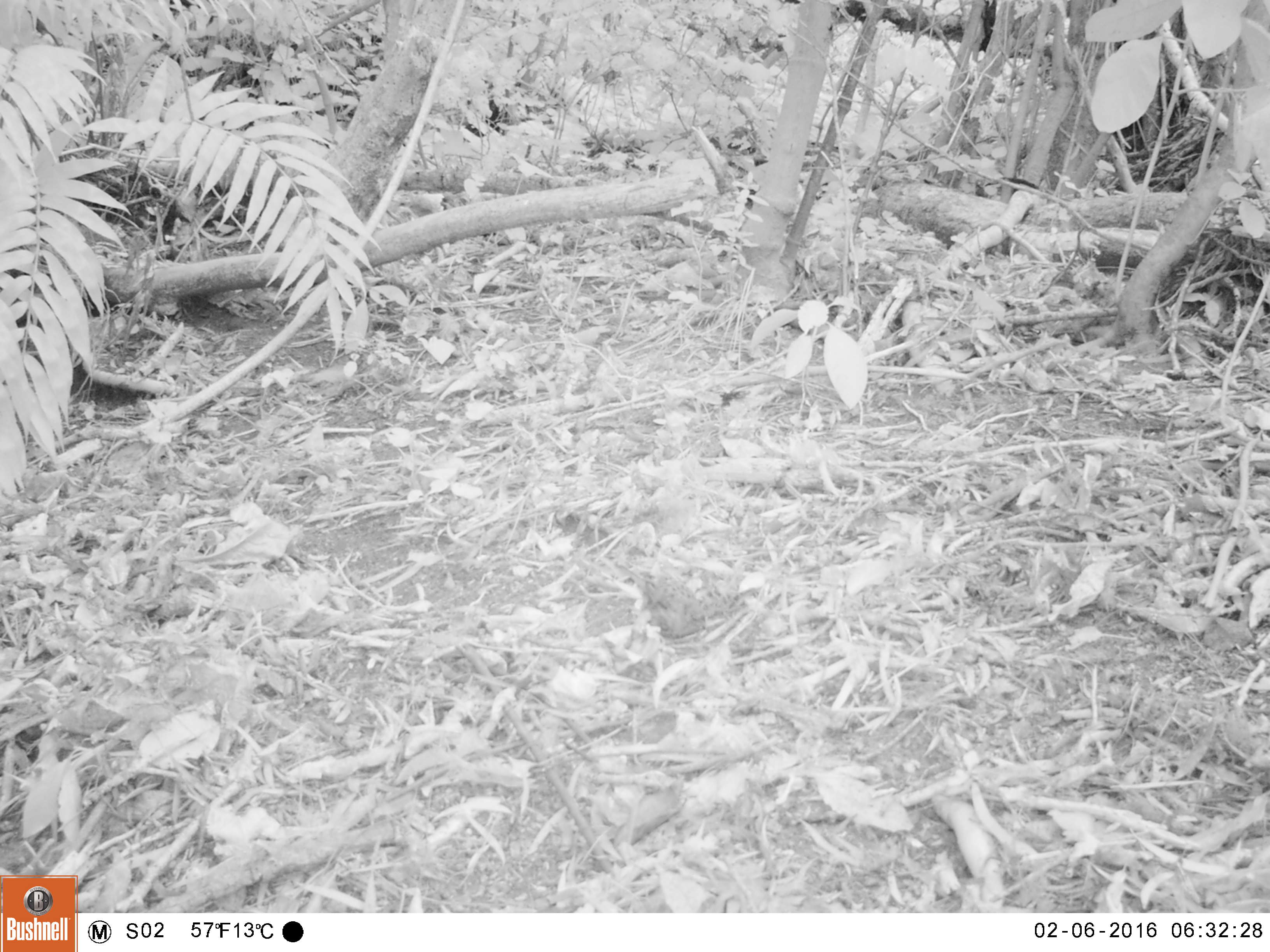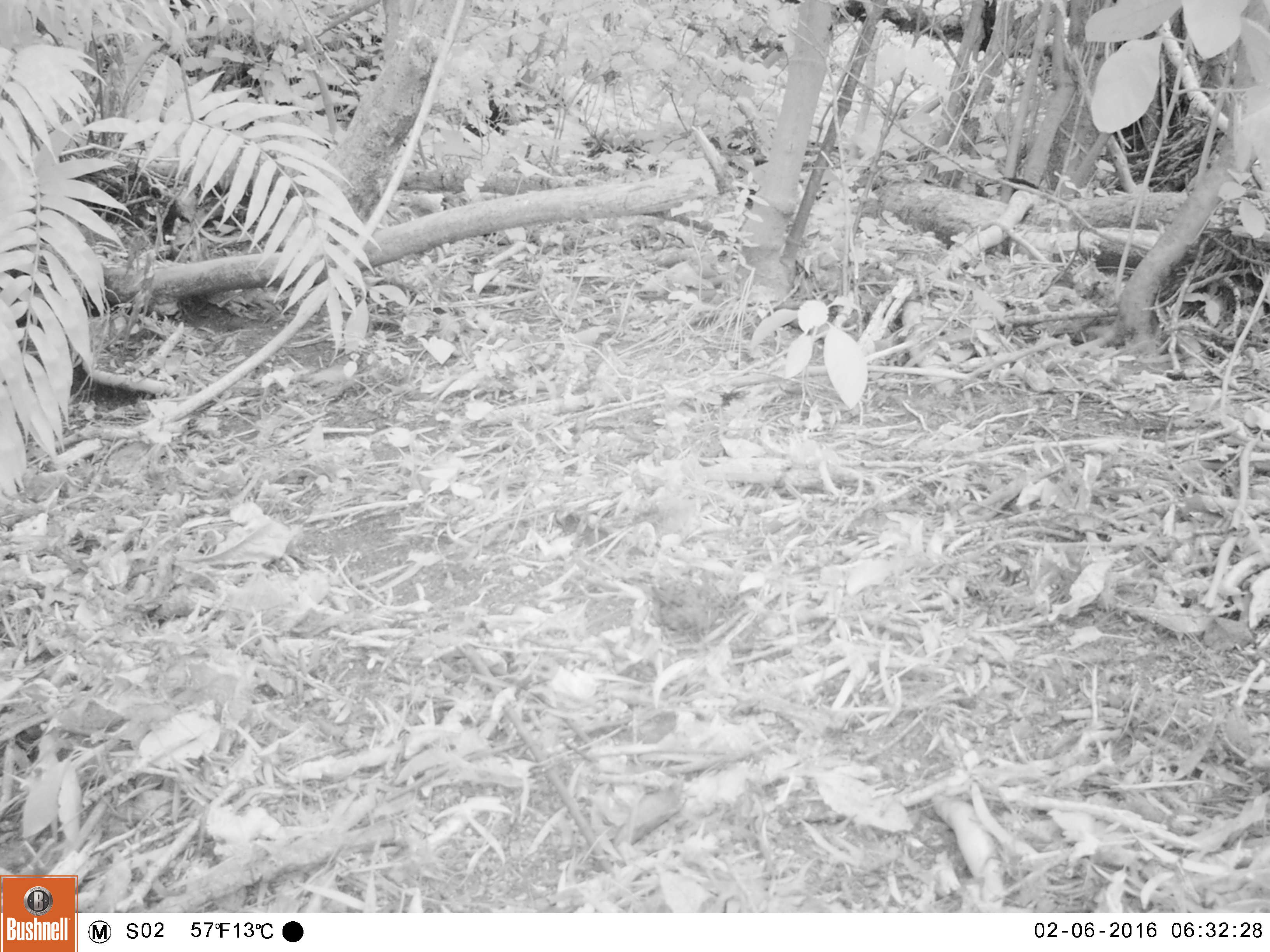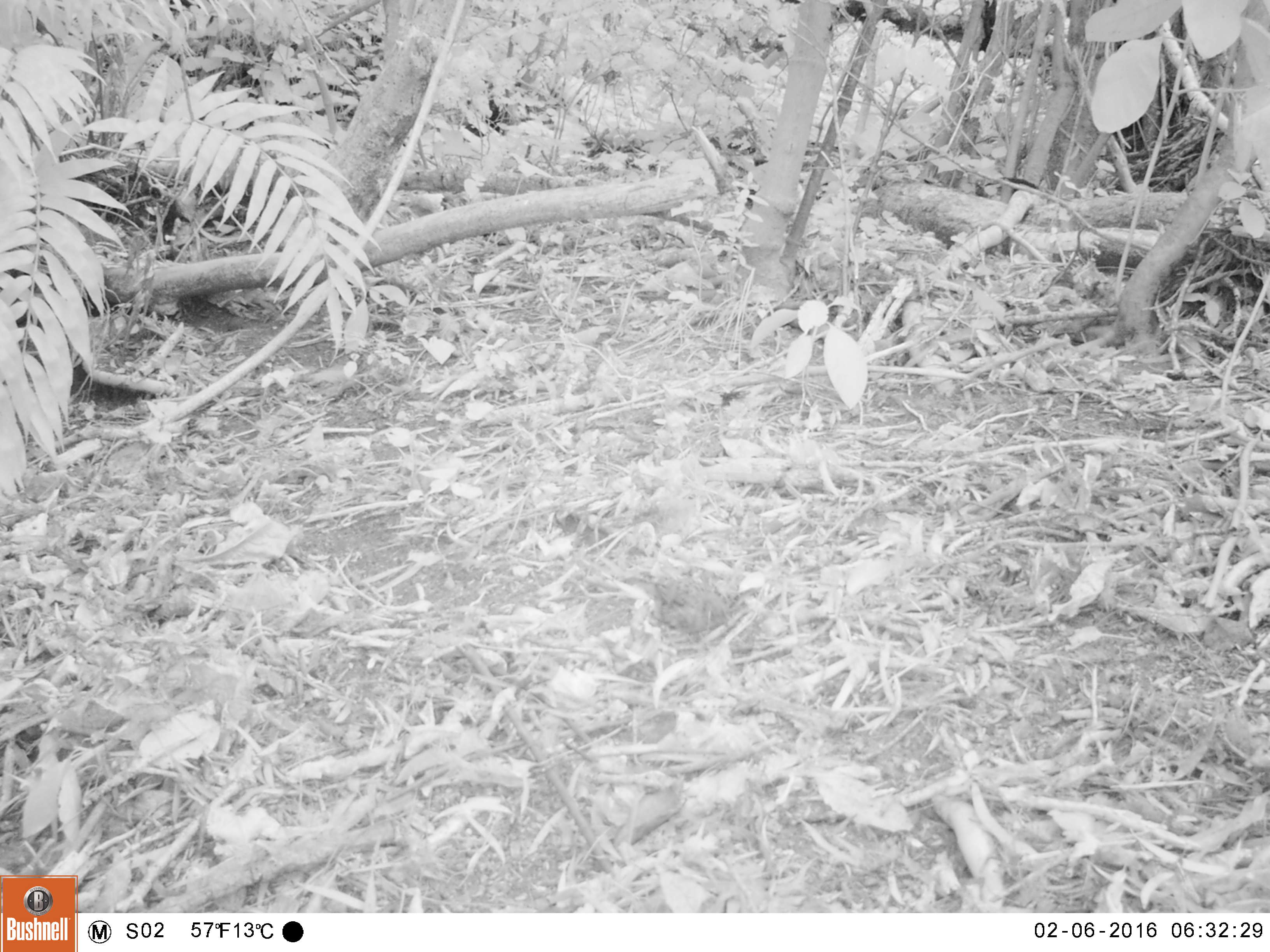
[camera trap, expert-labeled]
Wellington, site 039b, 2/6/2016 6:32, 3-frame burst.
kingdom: Animalia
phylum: Chordata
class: Aves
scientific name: Aves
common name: bird